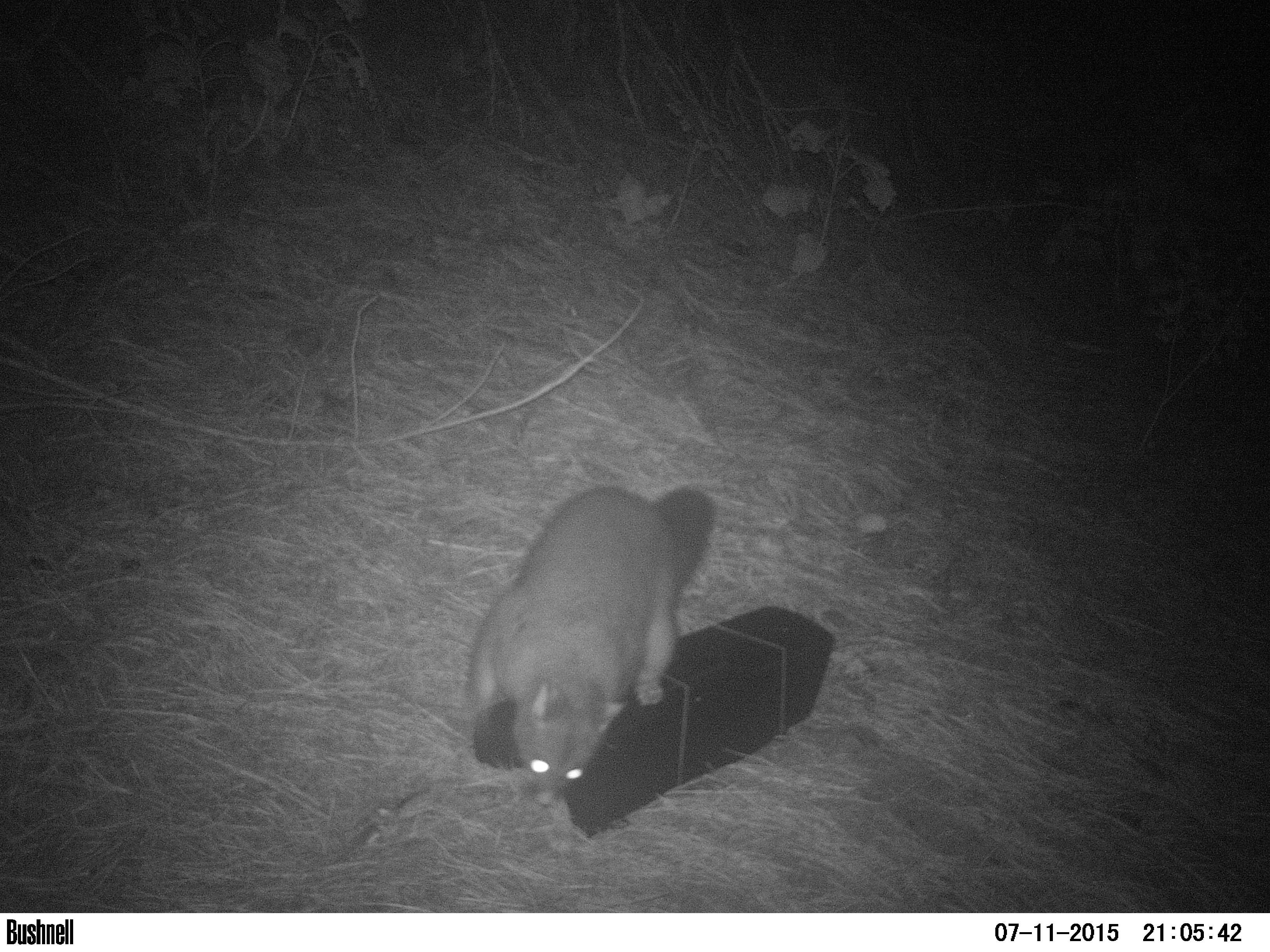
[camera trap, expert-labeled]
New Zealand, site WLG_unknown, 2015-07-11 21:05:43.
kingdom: Animalia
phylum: Chordata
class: Mammalia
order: Diprotodontia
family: Phalangeridae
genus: Trichosurus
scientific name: Trichosurus vulpecula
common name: common brushtail possum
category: possum